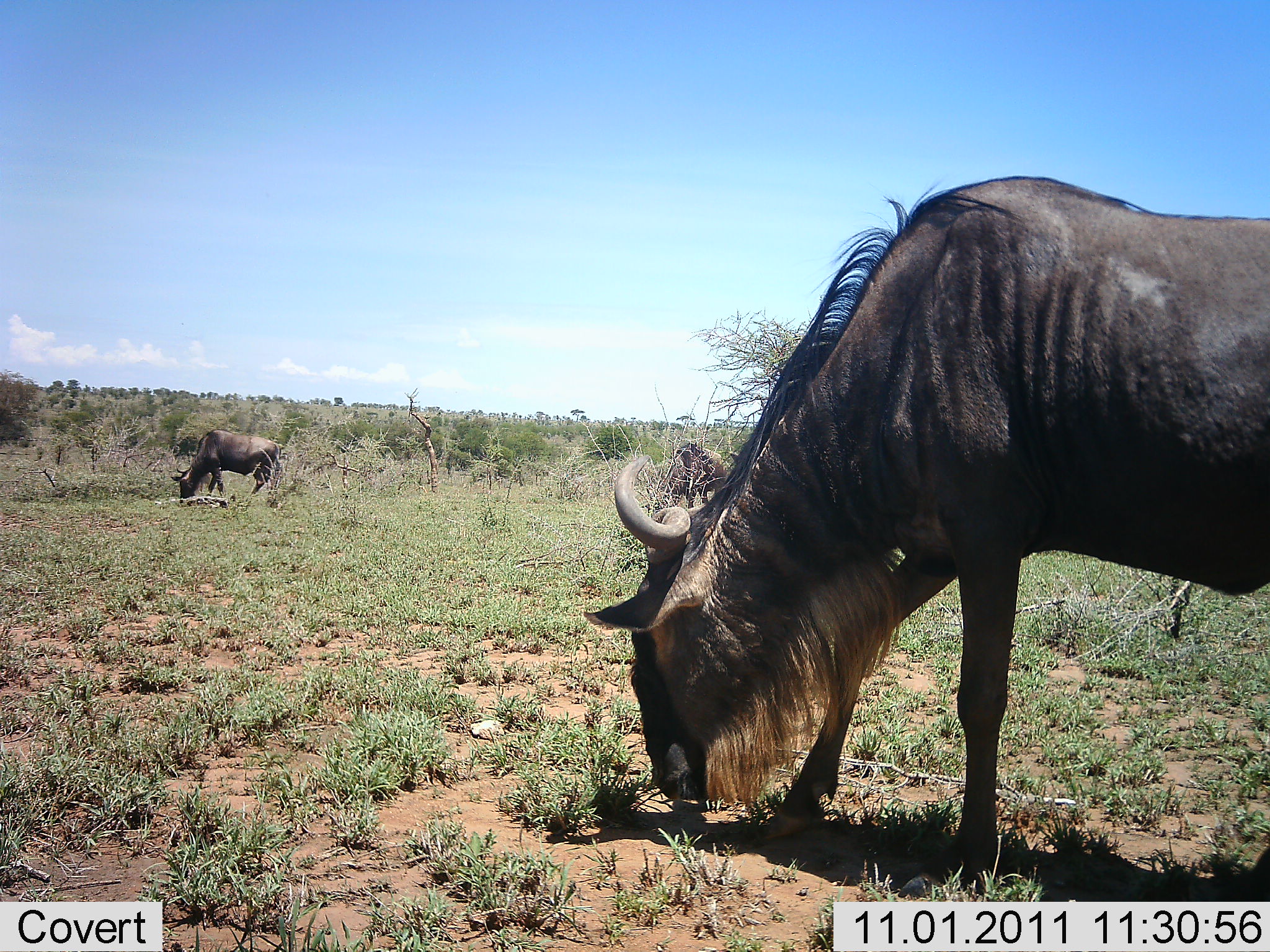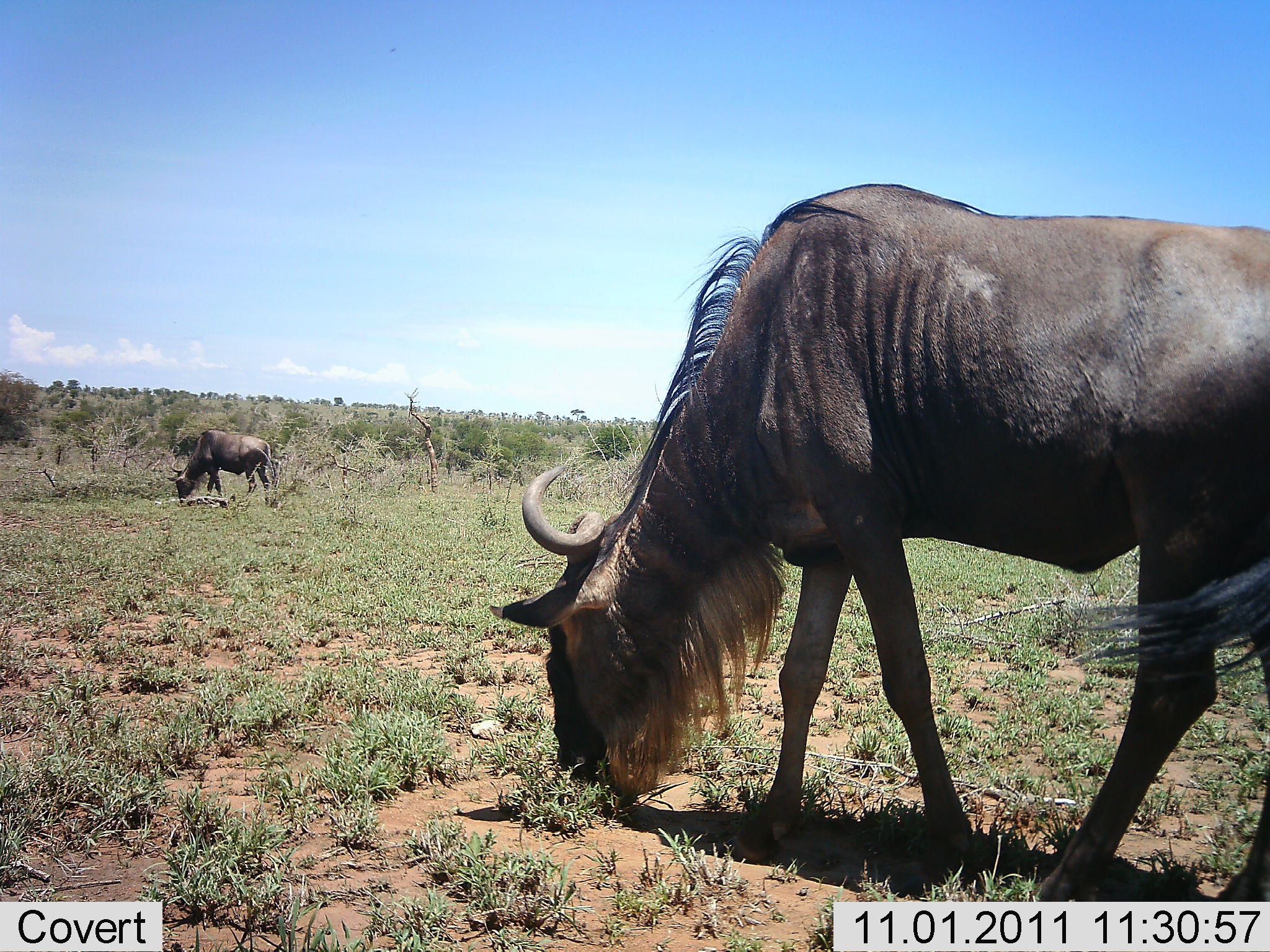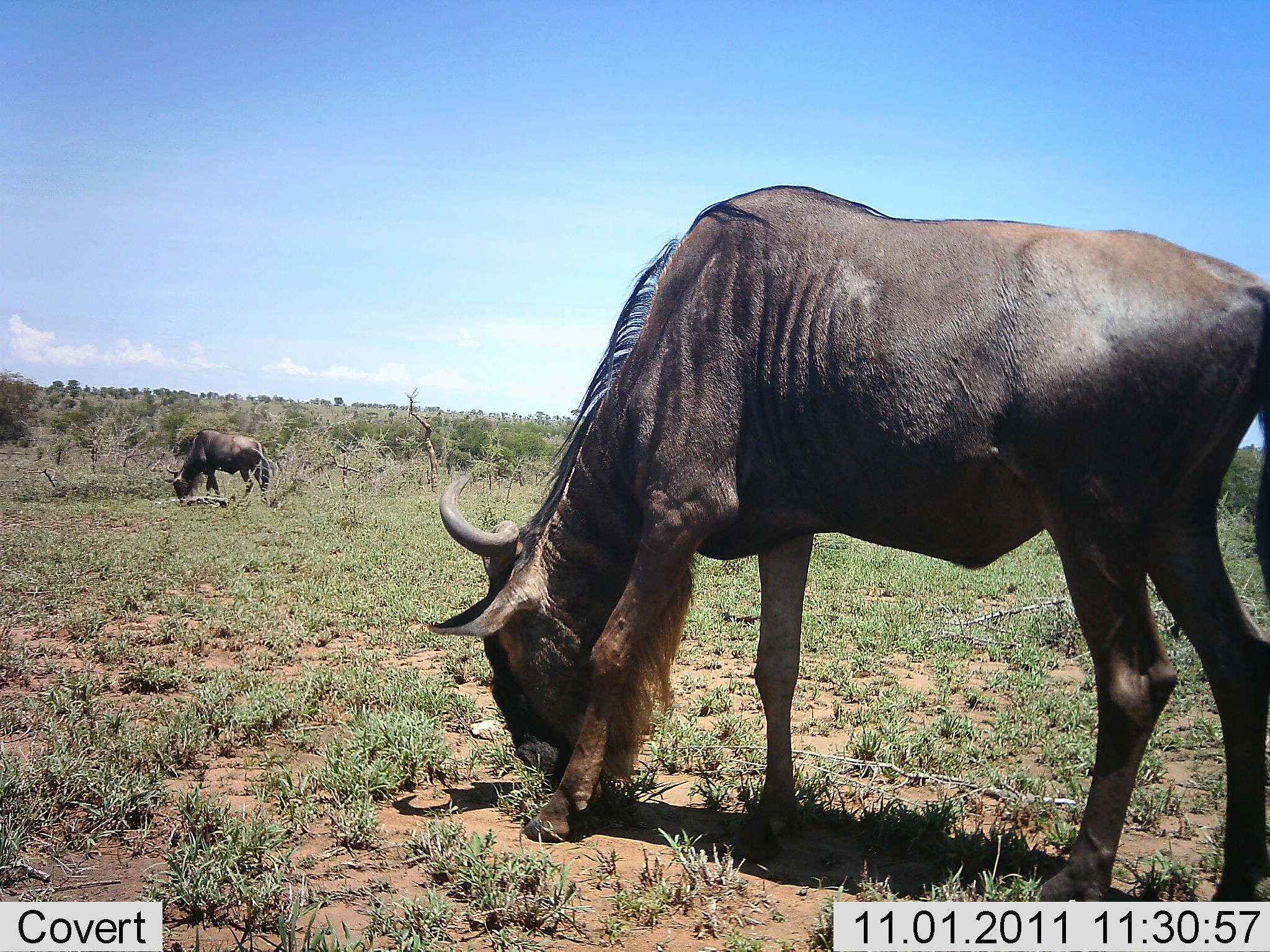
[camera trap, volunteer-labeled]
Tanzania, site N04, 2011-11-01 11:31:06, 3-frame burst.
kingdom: Animalia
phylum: Chordata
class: Mammalia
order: Artiodactyla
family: Bovidae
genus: Connochaetes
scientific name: Connochaetes taurinus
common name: blue wildebeest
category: wildebeest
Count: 2.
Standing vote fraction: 12%.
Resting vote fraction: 0%.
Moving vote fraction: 29%.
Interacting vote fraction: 0%.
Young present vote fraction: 0%.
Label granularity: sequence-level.